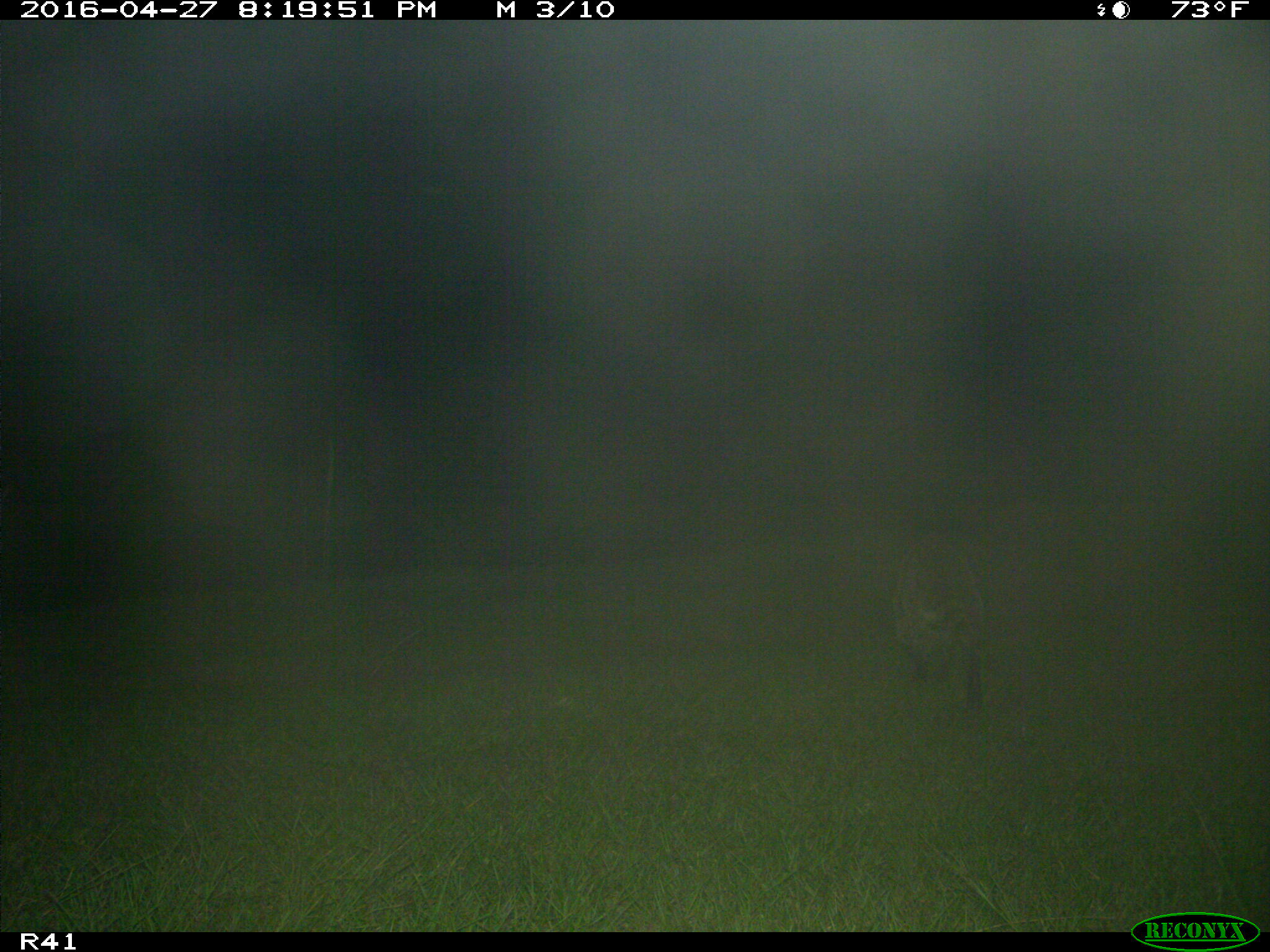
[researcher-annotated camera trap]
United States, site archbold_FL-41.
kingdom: Animalia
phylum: Chordata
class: Mammalia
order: Carnivora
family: Procyonidae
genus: Procyon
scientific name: Procyon lotor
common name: common raccoon